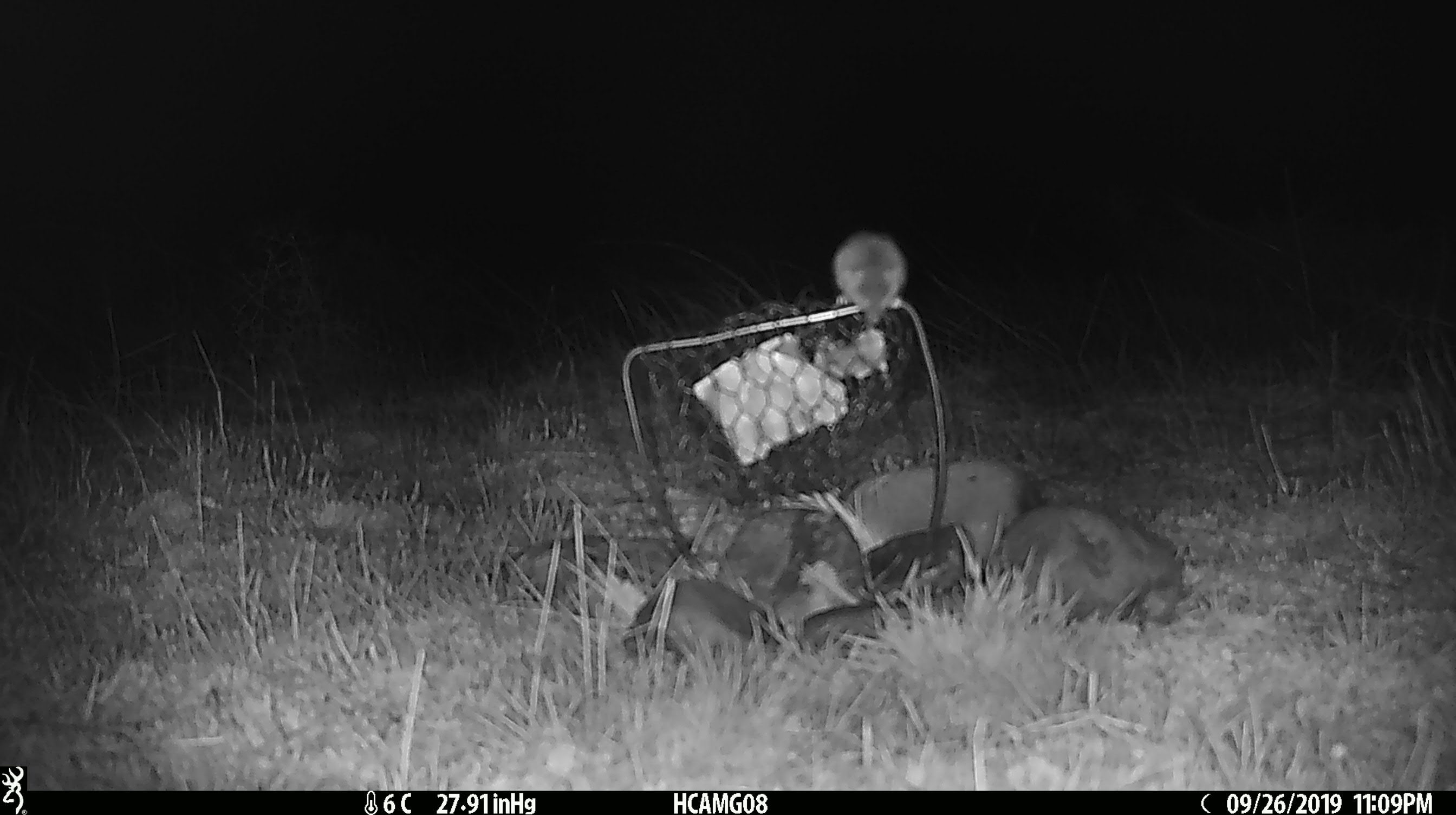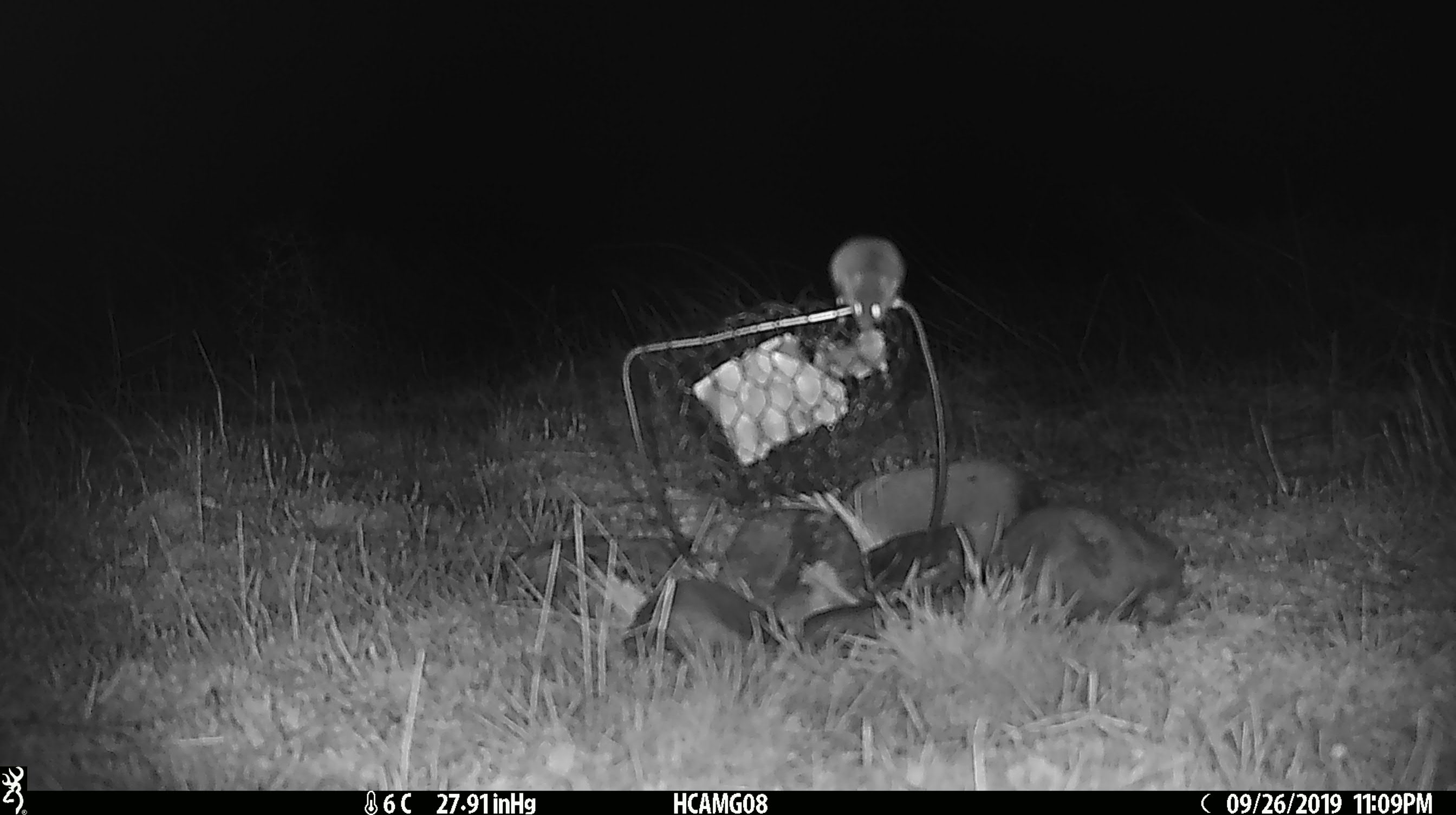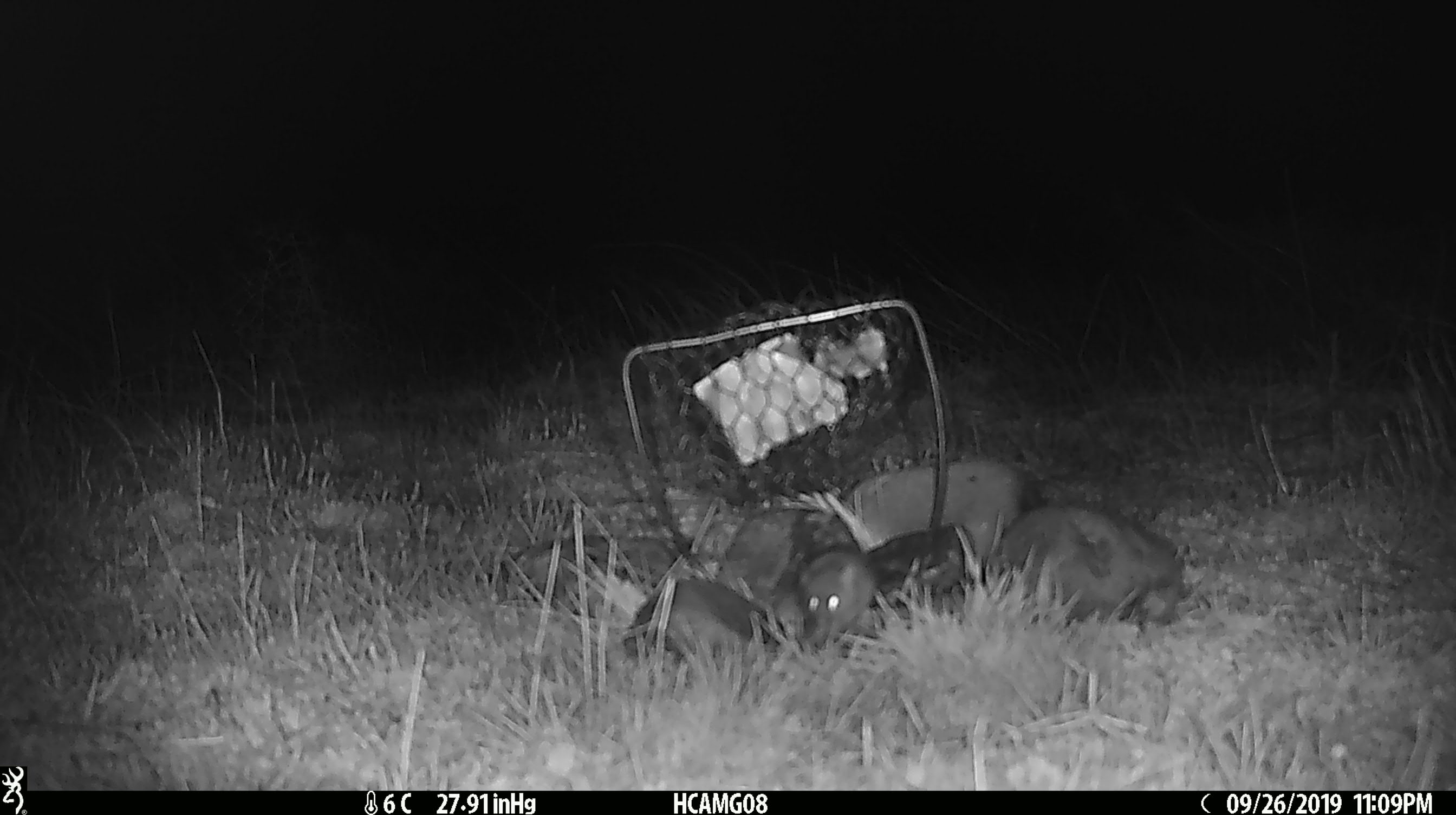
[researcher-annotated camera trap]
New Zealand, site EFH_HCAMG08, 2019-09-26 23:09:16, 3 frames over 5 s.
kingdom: Animalia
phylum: Chordata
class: Mammalia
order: Rodentia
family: Muridae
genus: Mus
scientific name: Mus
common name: mouse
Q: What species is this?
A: Mouse (Mus).